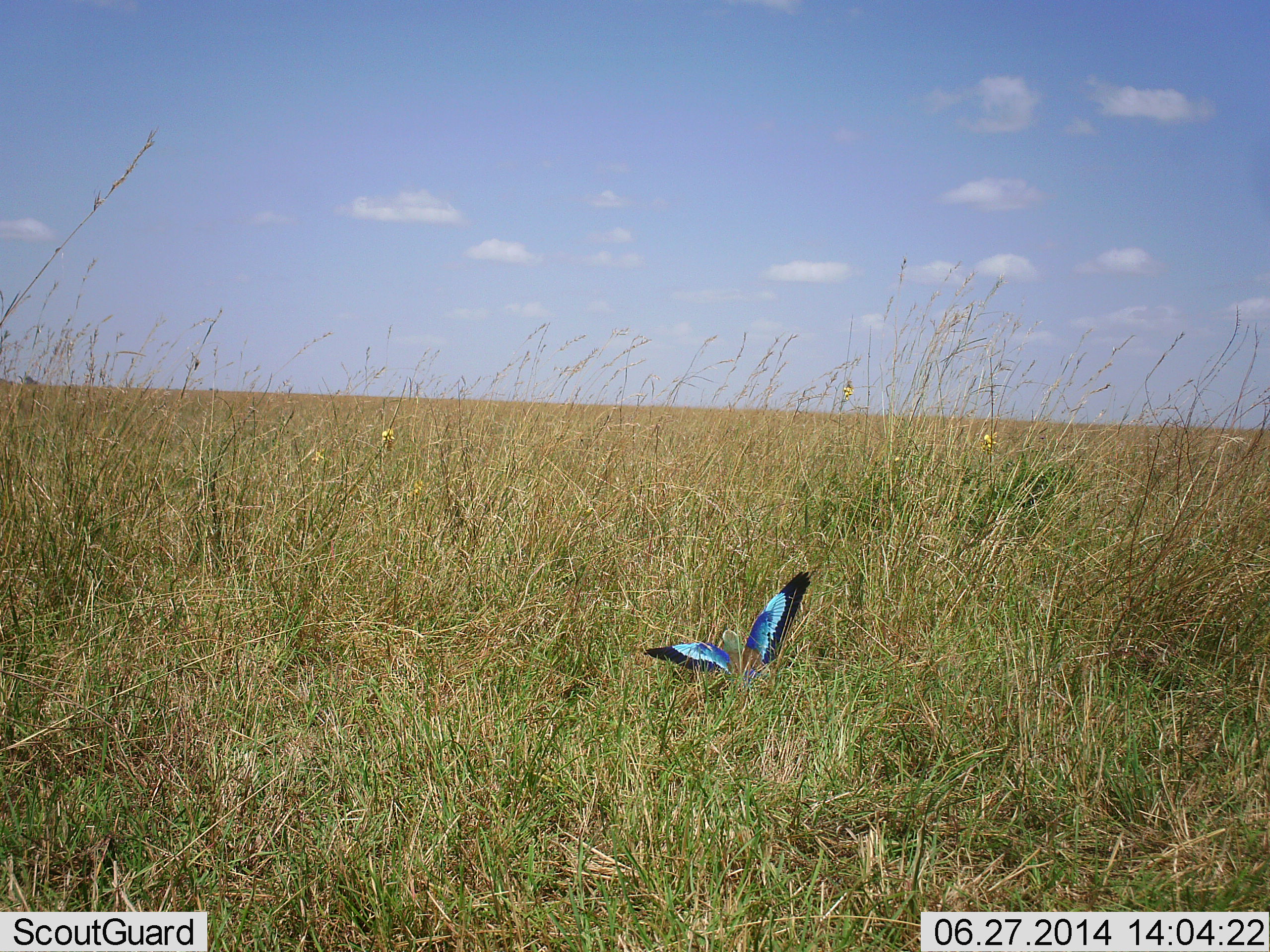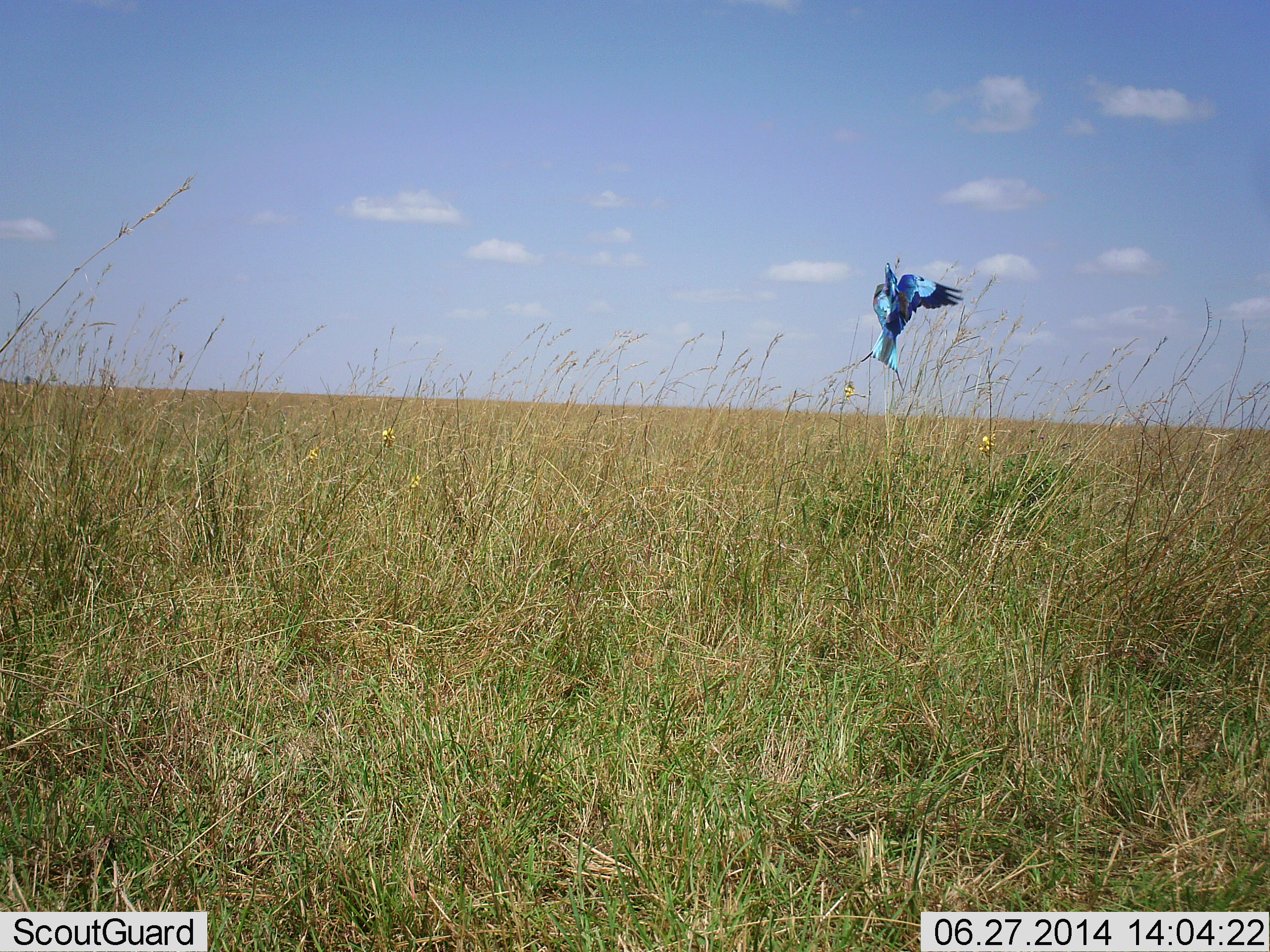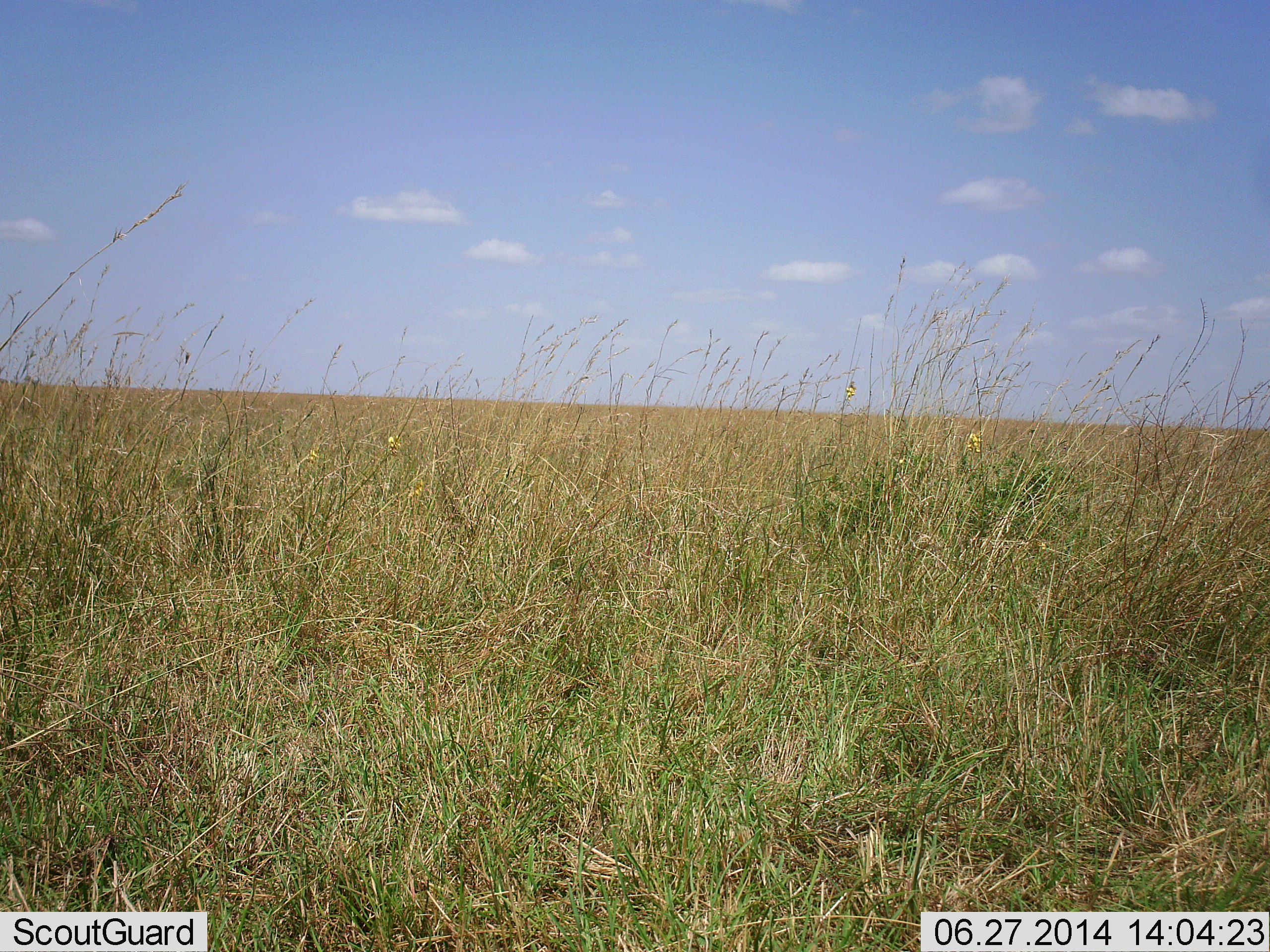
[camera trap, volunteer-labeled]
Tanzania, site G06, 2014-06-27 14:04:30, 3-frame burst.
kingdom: Animalia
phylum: Chordata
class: Aves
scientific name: Aves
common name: bird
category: otherbird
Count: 1.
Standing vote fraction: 0%.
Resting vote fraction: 0%.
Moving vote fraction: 100%.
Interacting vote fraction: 0%.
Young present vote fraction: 0%.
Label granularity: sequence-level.